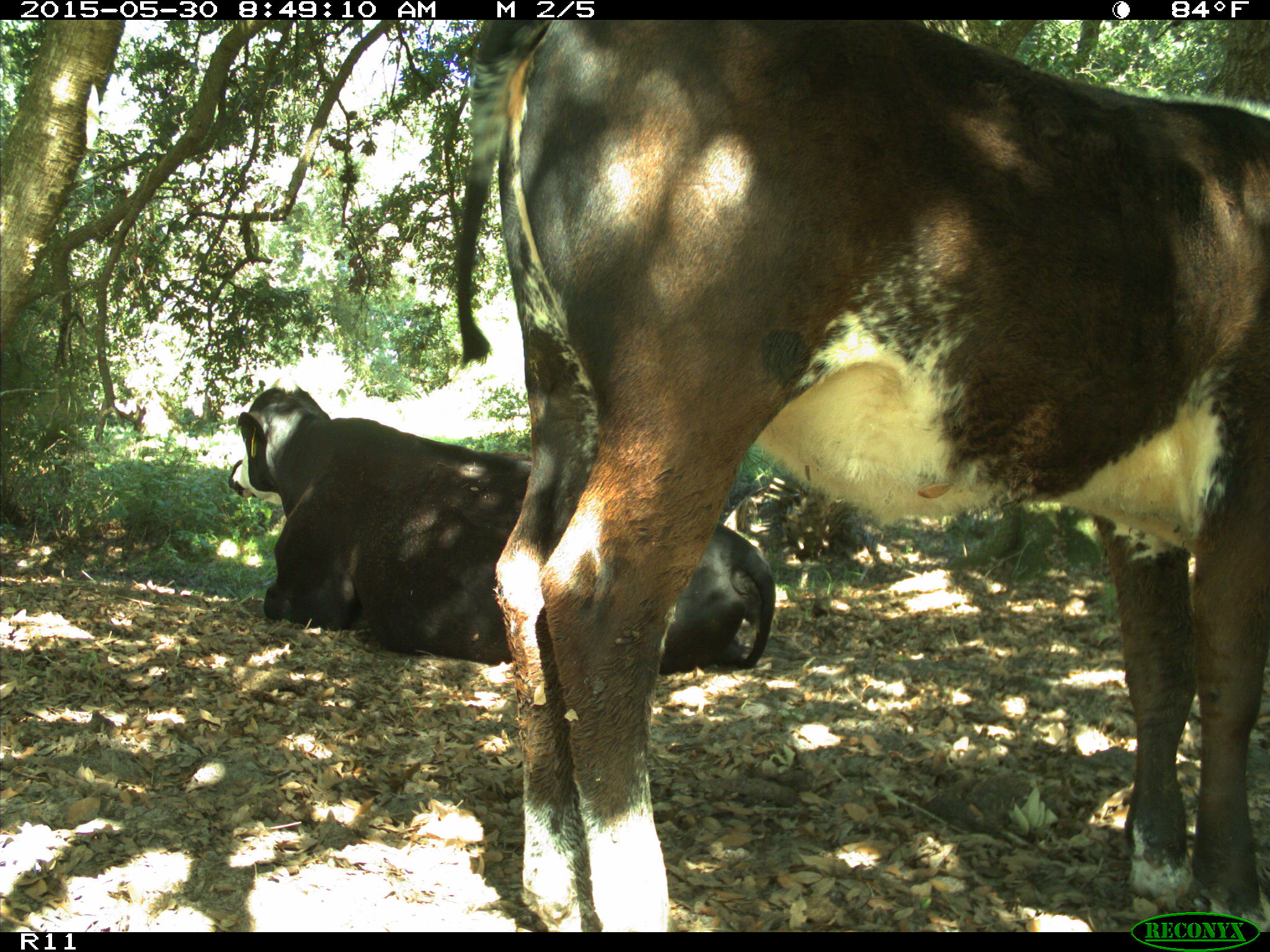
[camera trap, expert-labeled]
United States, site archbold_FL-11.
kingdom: Animalia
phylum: Chordata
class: Mammalia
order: Artiodactyla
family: Bovidae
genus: Bos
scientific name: Bos taurus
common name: domestic cow